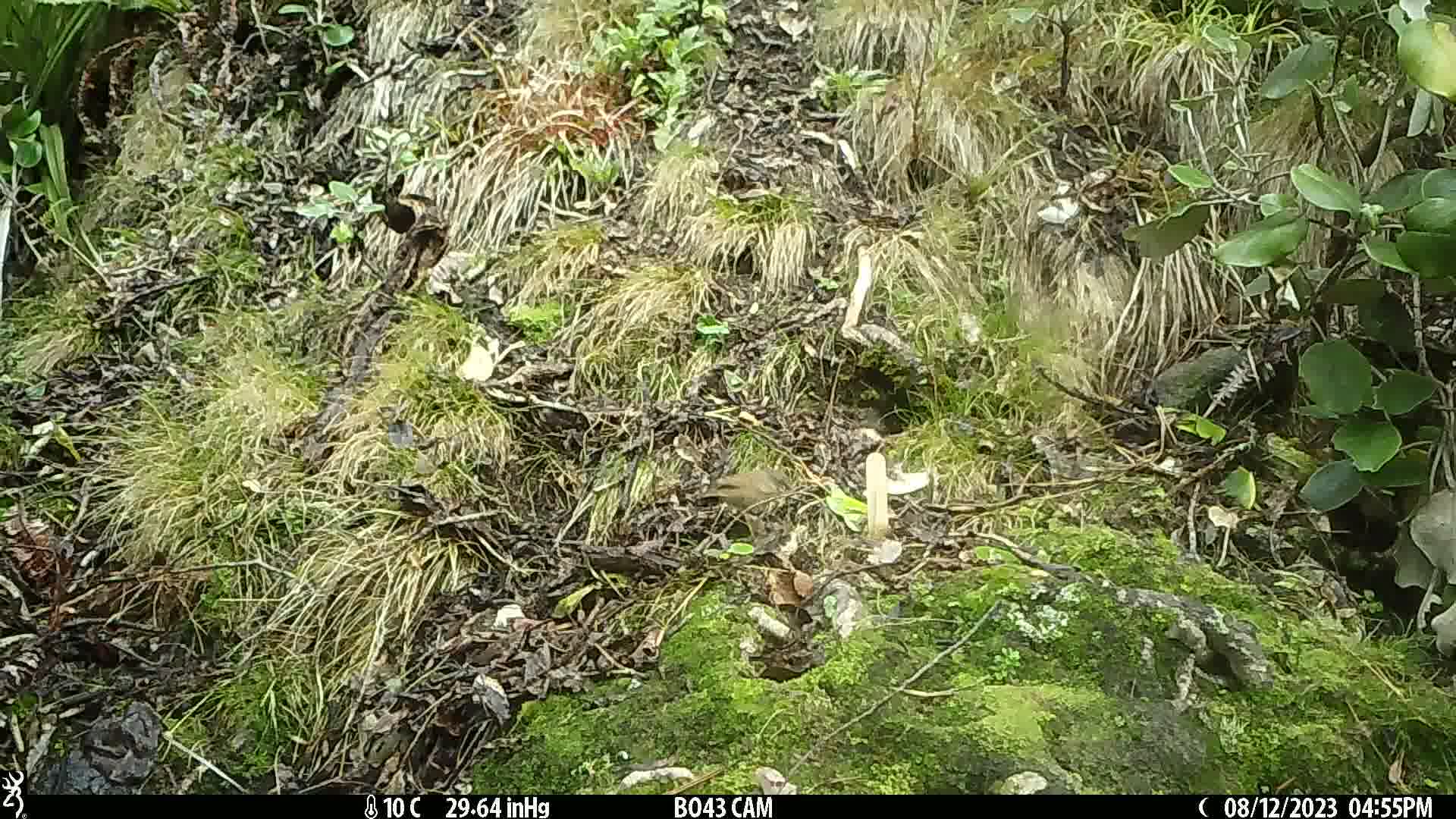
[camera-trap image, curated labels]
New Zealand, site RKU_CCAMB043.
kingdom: Animalia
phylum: Chordata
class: Aves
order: Passeriformes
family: Prunellidae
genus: Prunella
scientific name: Prunella modularis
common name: dunnock